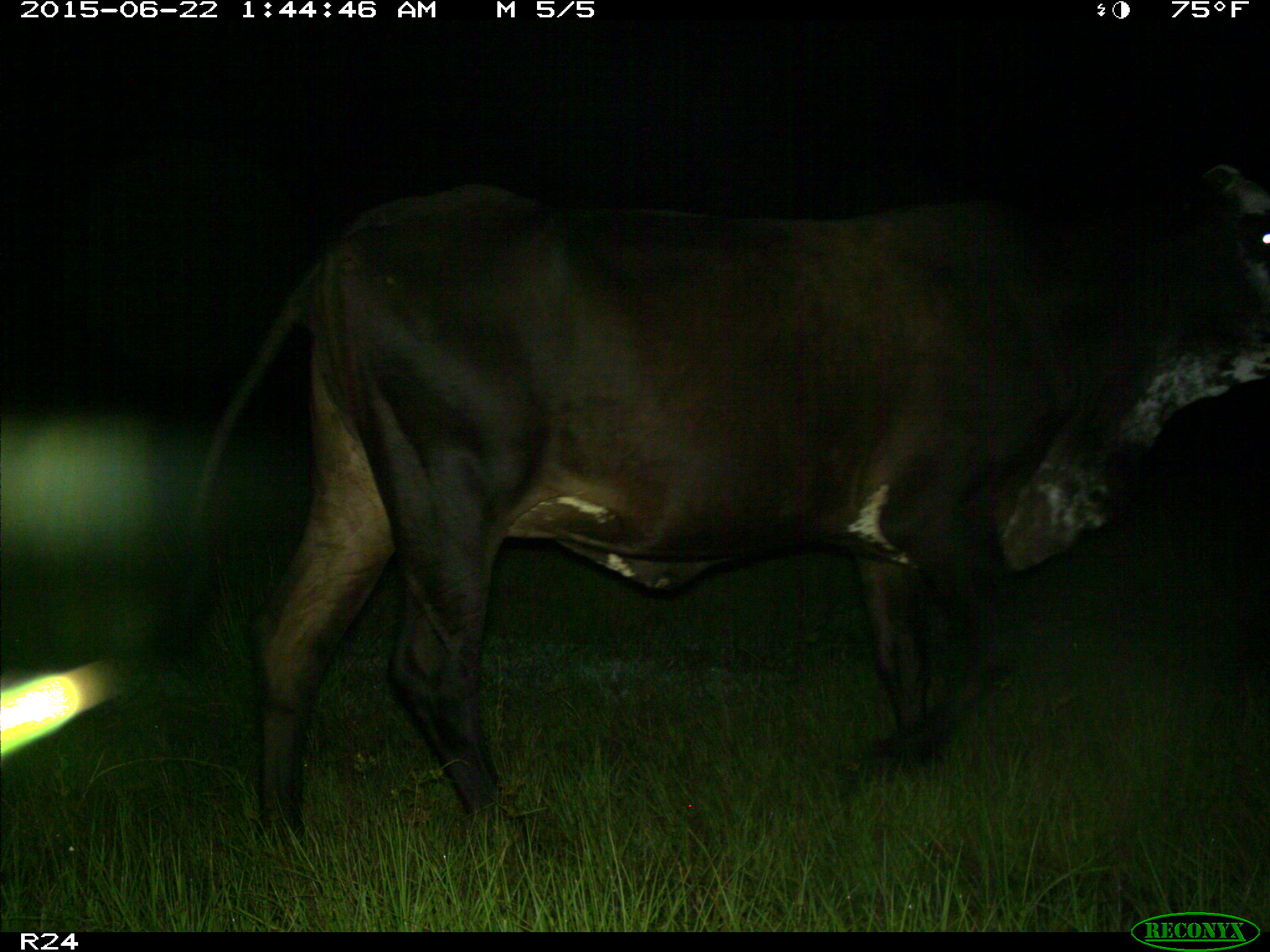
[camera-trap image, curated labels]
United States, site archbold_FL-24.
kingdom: Animalia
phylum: Chordata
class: Mammalia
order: Artiodactyla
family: Bovidae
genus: Bos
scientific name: Bos taurus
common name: domestic cow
Bos taurus (domestic cow).